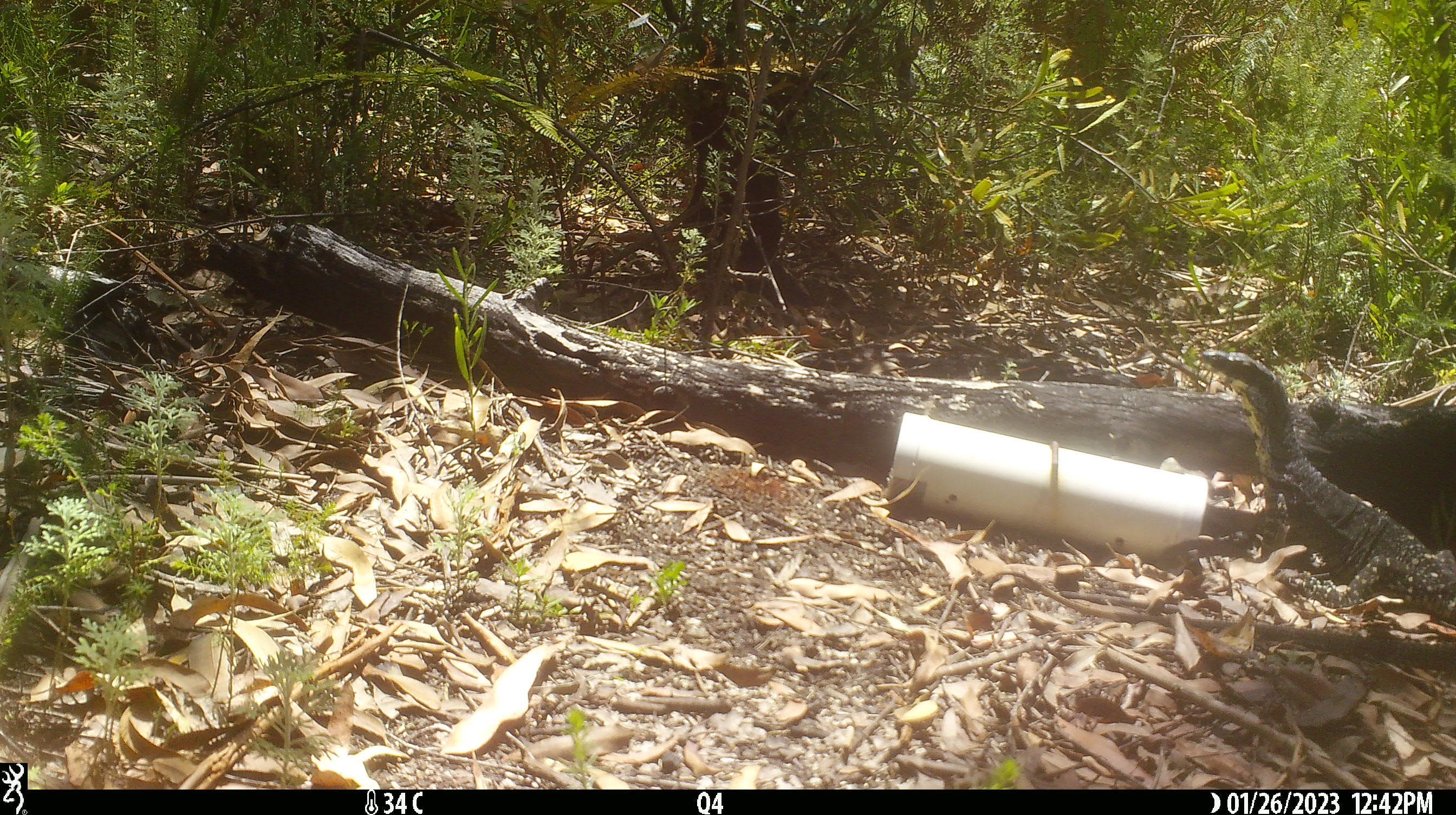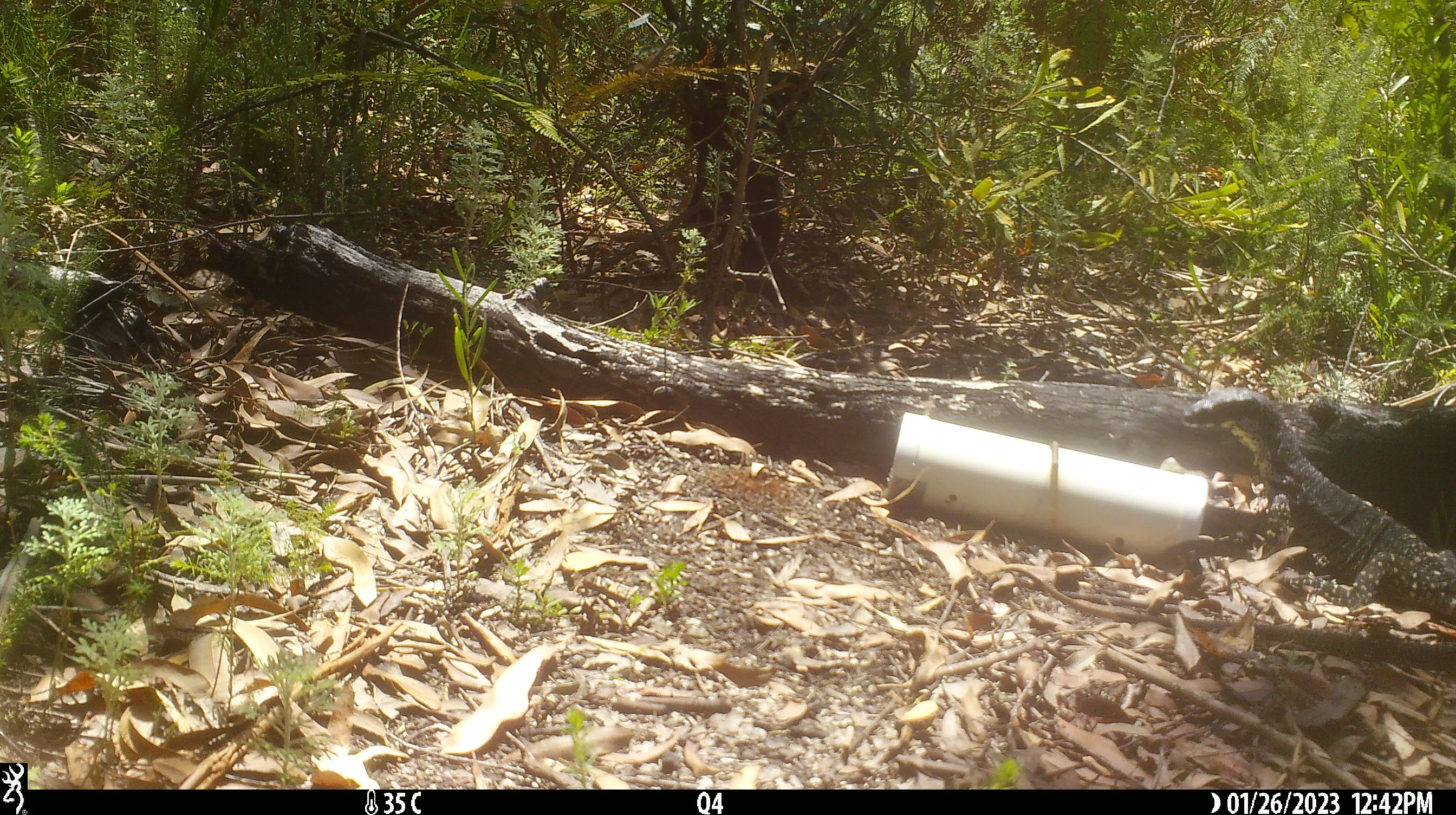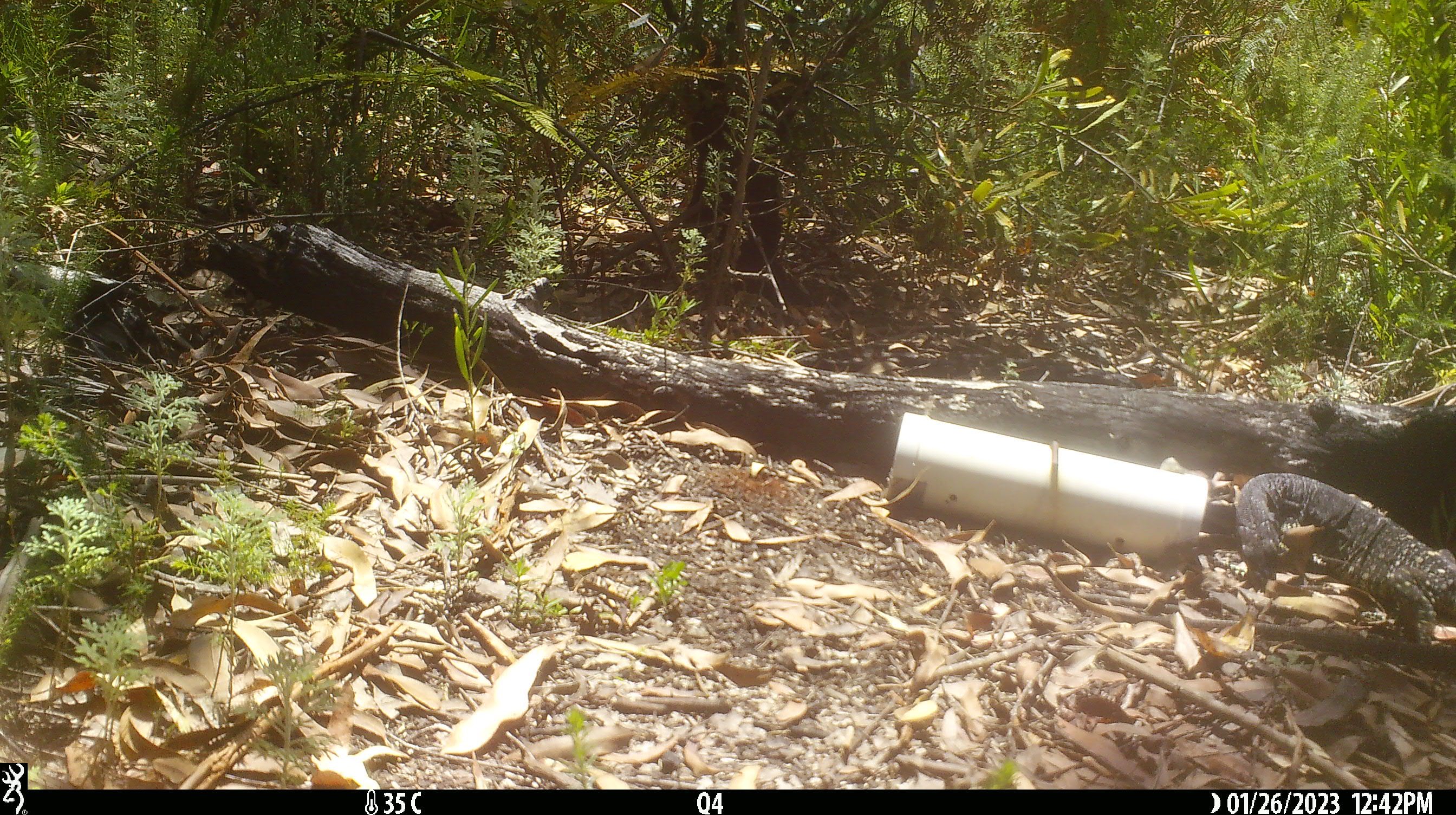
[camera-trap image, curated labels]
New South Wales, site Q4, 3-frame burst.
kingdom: Animalia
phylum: Chordata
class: Reptilia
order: Squamata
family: Varanidae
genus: Varanus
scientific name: Varanus varius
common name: lace monitor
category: goanna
Goanna (lace monitor) (Varanus varius).